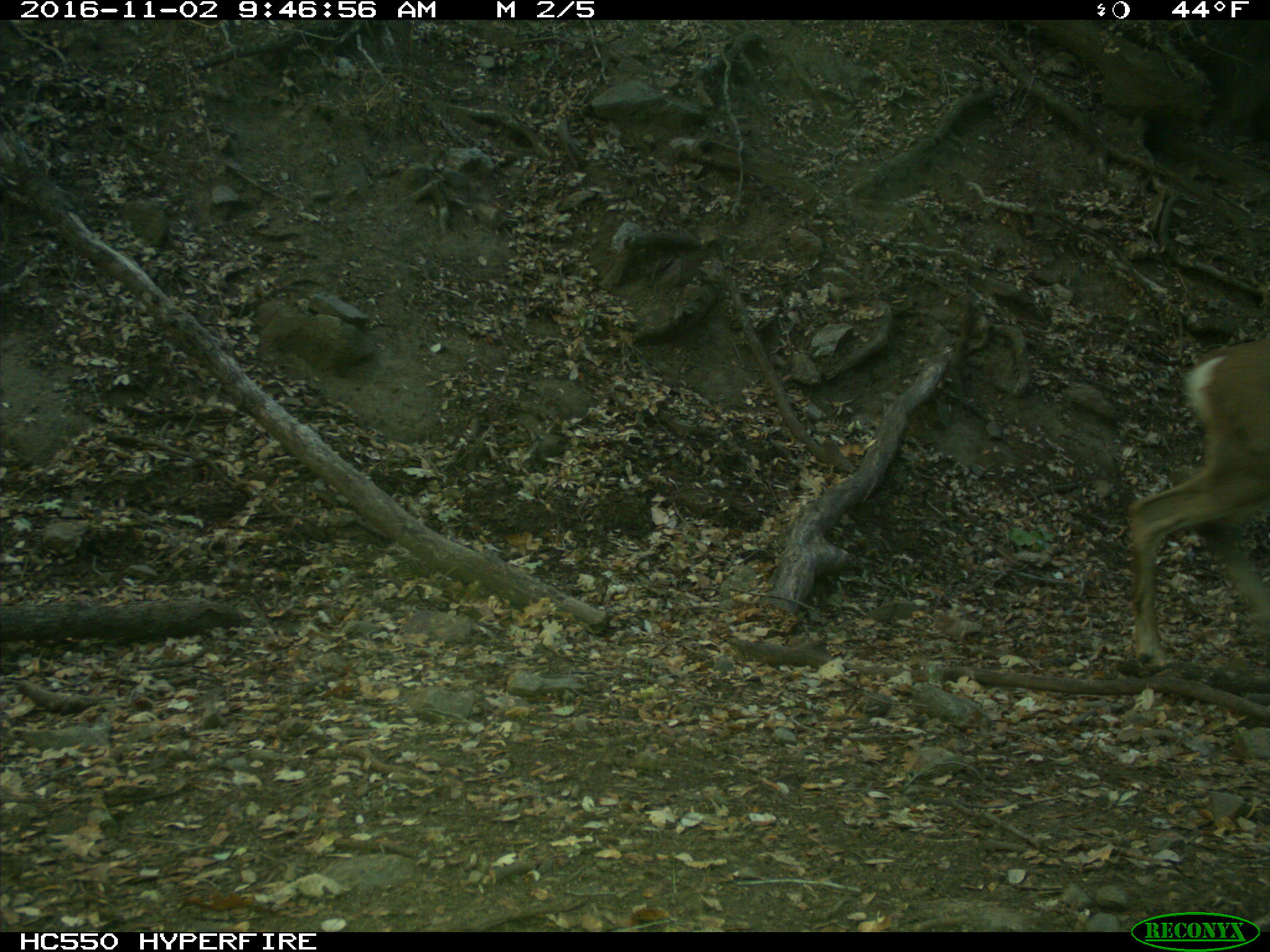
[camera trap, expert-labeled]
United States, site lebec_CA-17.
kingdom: Animalia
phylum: Chordata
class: Mammalia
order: Artiodactyla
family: Cervidae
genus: Odocoileus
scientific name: Odocoileus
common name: deer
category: unidentified deer